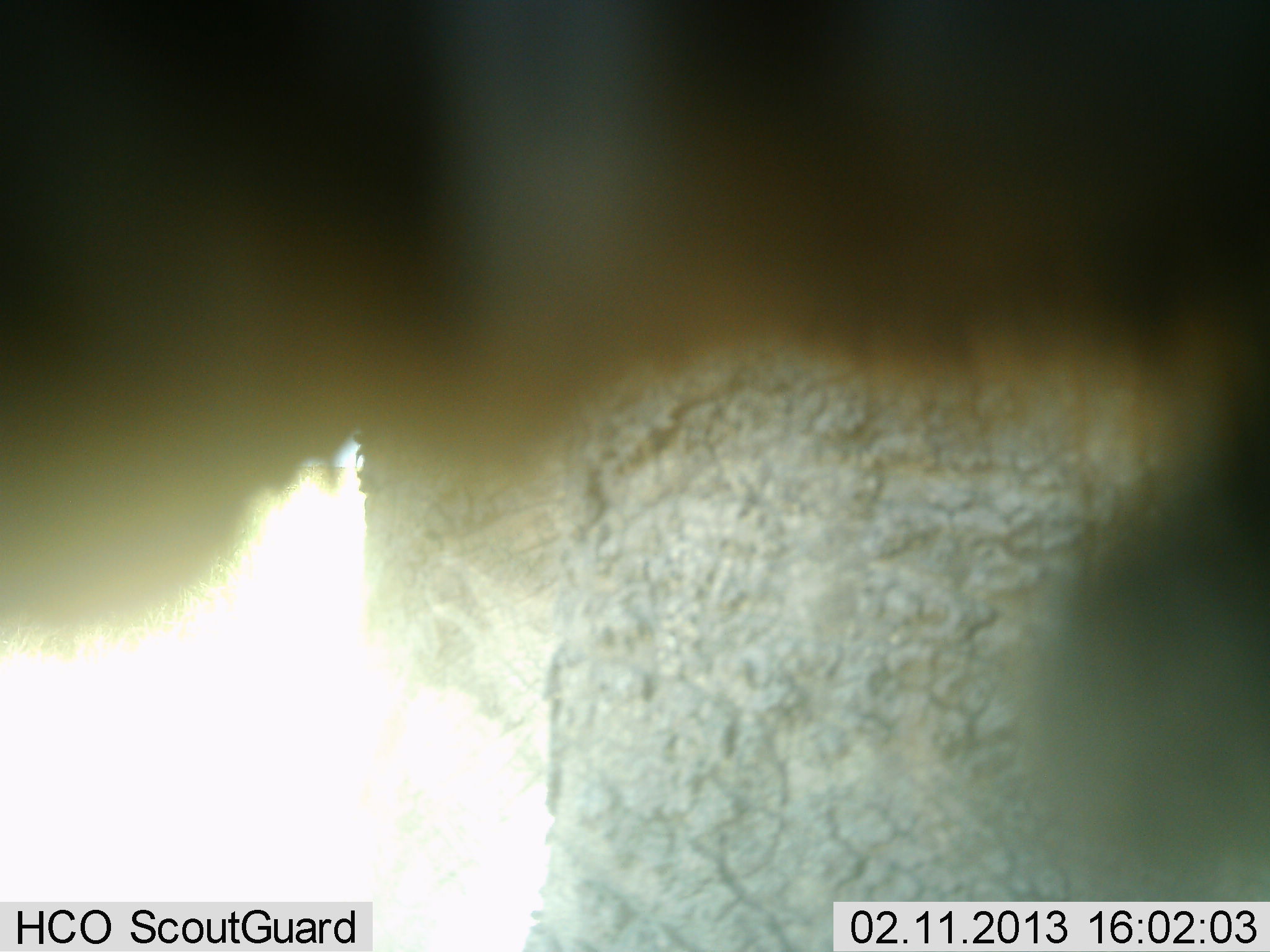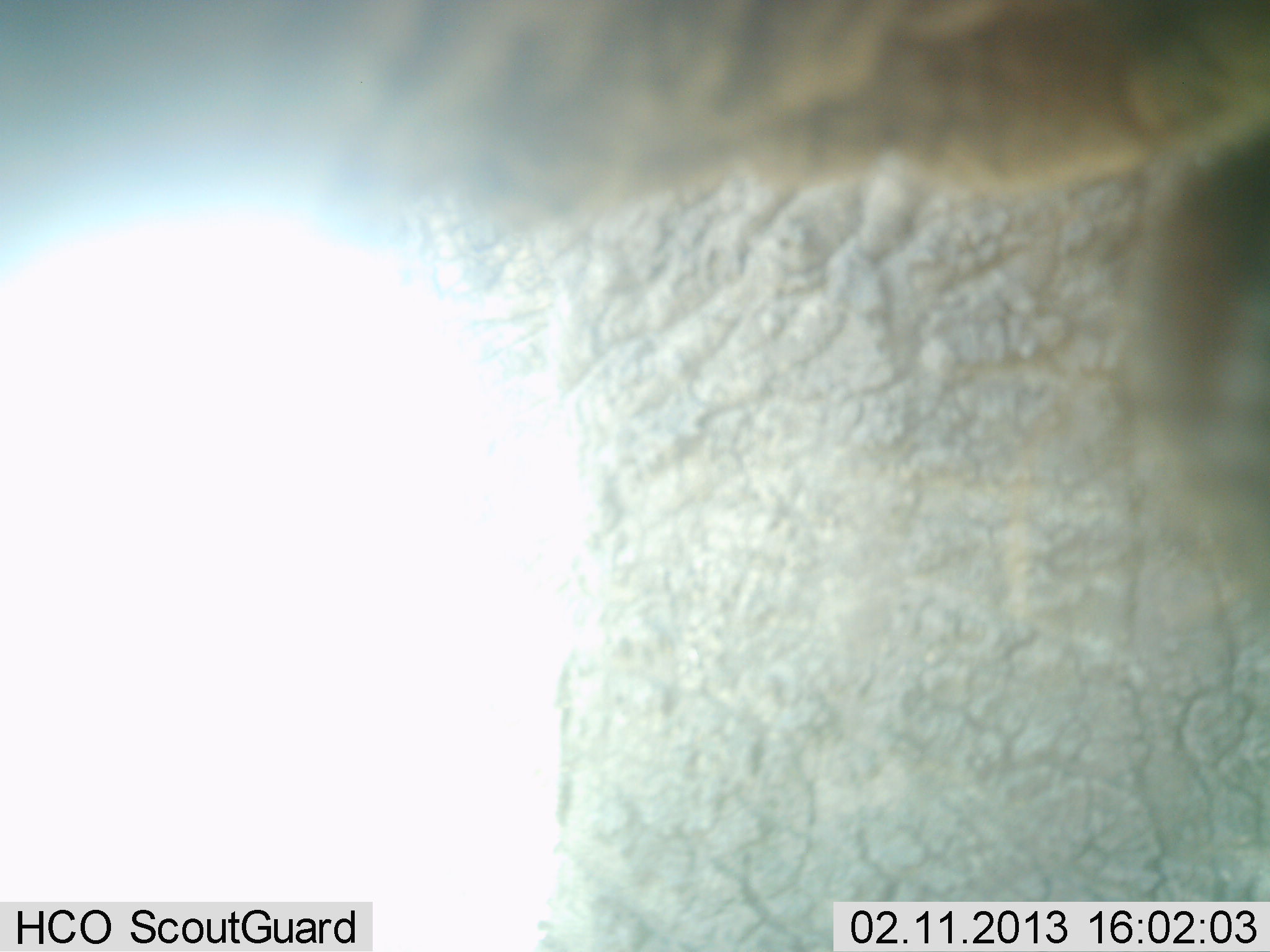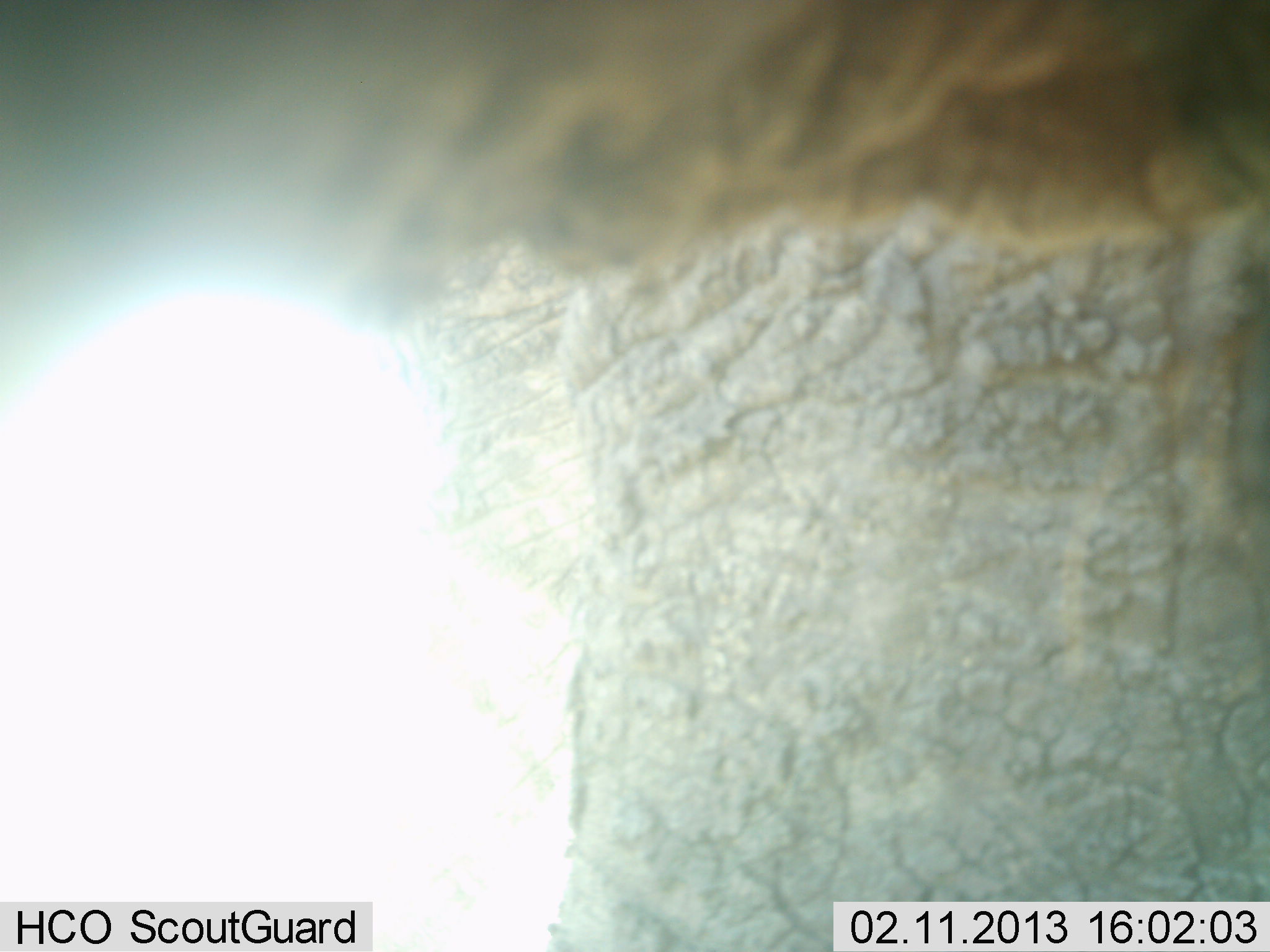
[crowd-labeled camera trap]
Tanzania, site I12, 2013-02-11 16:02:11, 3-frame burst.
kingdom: Animalia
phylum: Chordata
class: Mammalia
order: Proboscidea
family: Elephantidae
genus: Loxodonta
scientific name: Loxodonta africana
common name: african bush elephant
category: elephant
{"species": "elephant (african bush elephant) (Loxodonta africana)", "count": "1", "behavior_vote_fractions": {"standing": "100%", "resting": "0%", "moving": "0%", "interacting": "6%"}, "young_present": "0%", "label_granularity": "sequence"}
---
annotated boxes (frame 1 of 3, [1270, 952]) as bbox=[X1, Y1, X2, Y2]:
animal: bbox=[1, 1, 1270, 950]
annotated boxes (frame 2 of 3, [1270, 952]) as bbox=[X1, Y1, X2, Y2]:
animal: bbox=[1, 1, 1269, 952]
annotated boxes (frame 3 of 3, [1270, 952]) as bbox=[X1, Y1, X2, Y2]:
animal: bbox=[0, 1, 1269, 951]